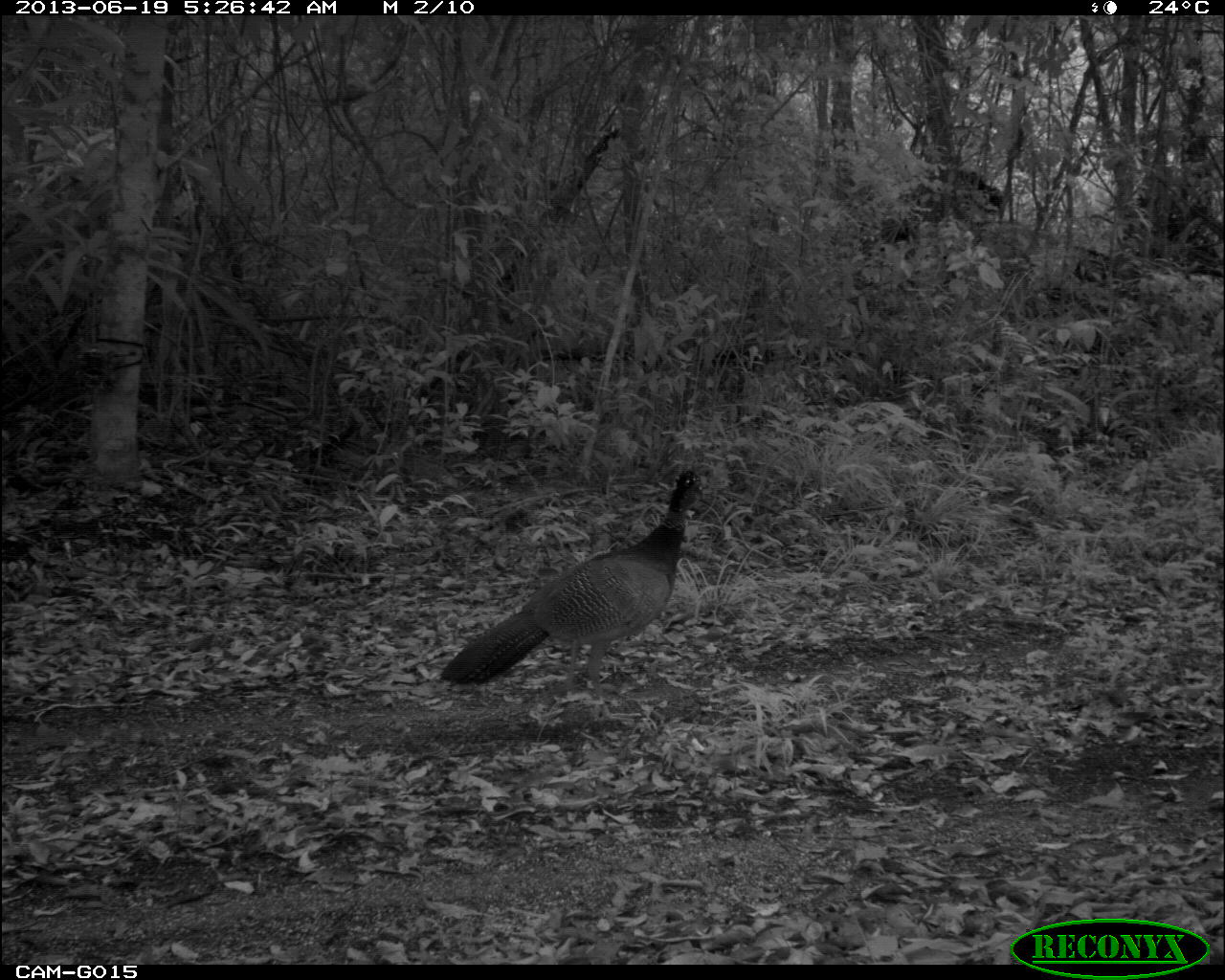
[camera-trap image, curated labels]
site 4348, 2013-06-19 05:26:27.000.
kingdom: Animalia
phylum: Chordata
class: Aves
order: Galliformes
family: Cracidae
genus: Crax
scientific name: Crax rubra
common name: great curassow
Crax rubra (great curassow), count 1, sex female.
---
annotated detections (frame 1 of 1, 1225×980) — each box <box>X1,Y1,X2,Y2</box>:
crax rubra: <box>435,458,707,721</box>